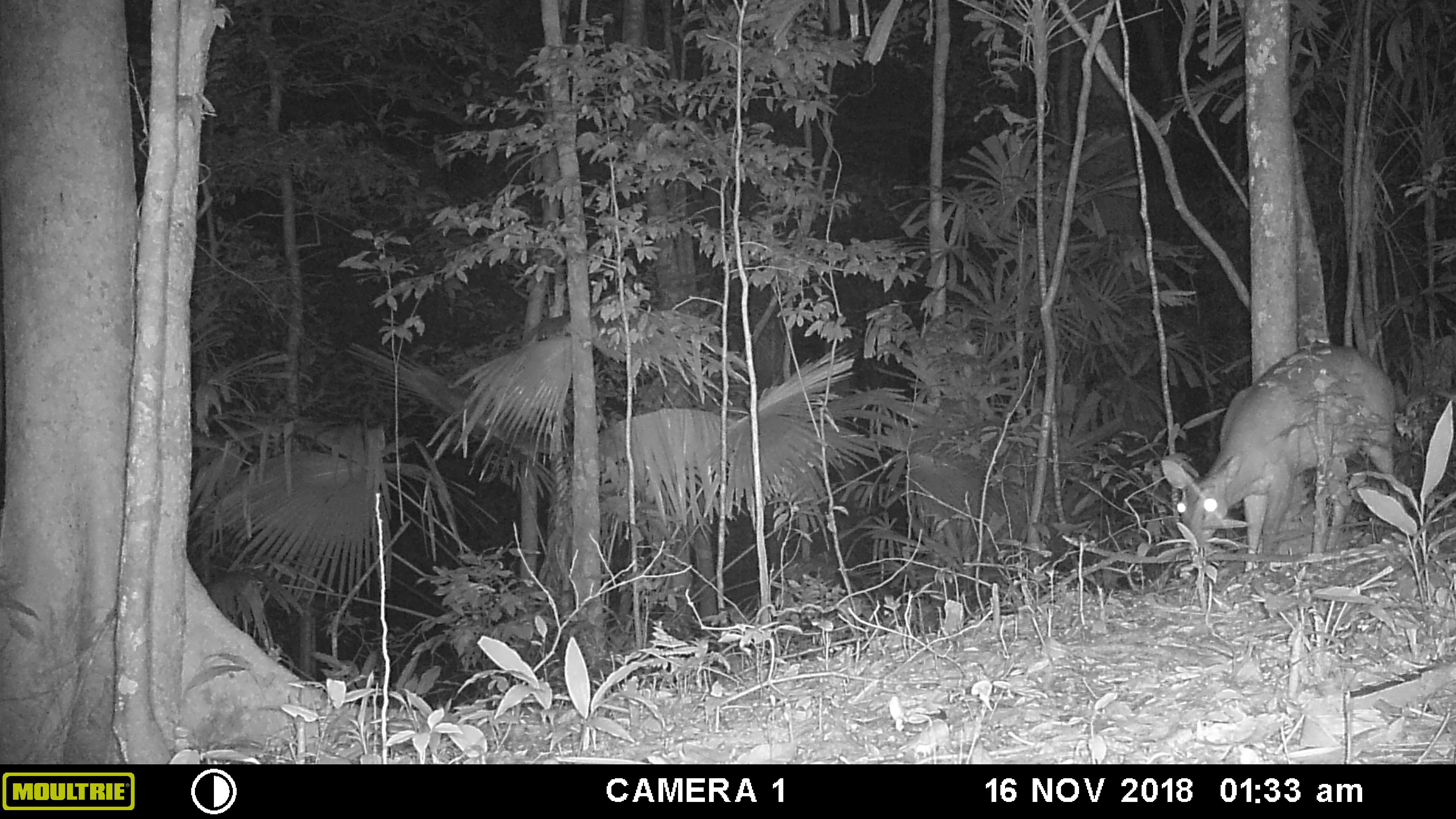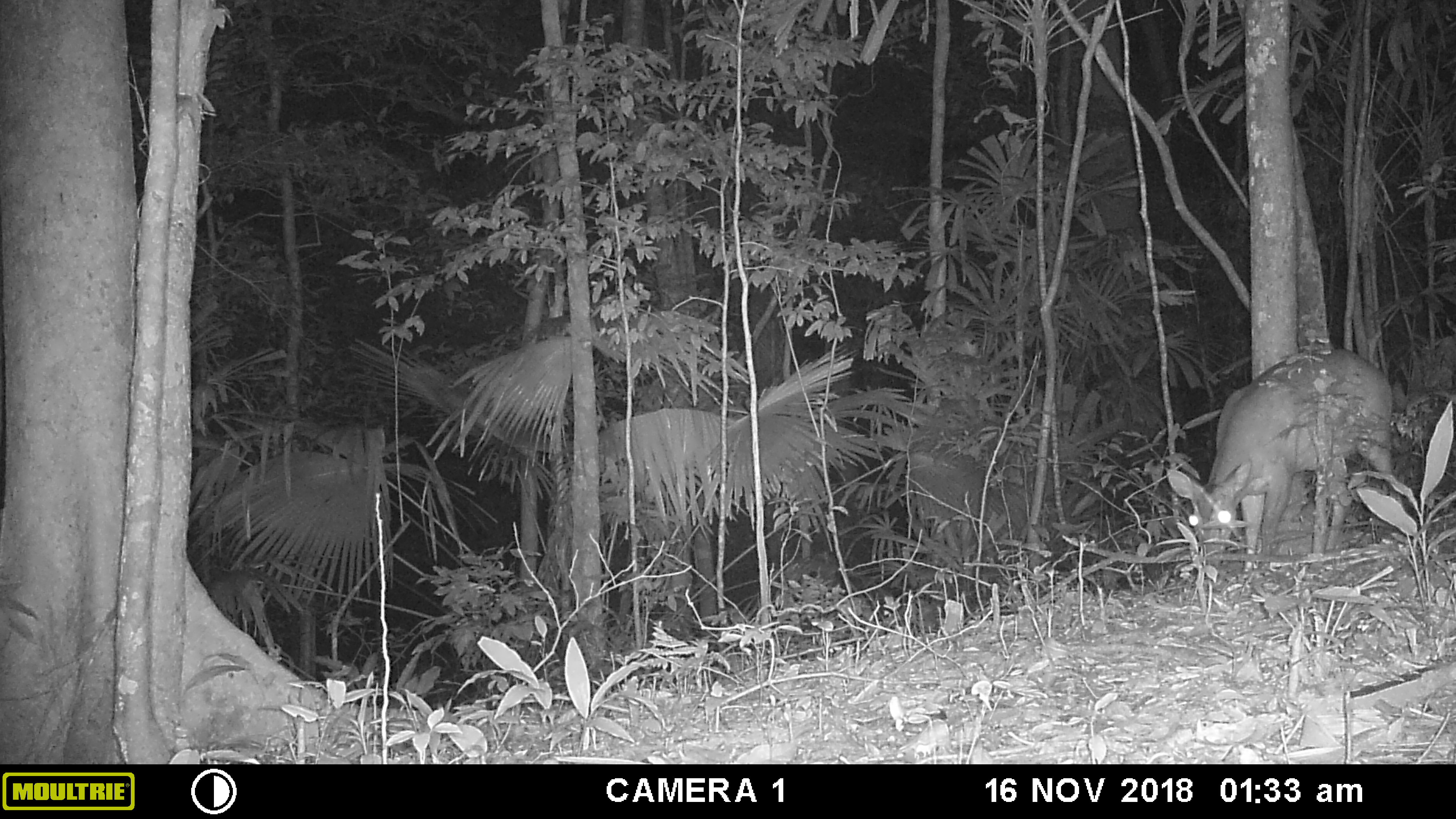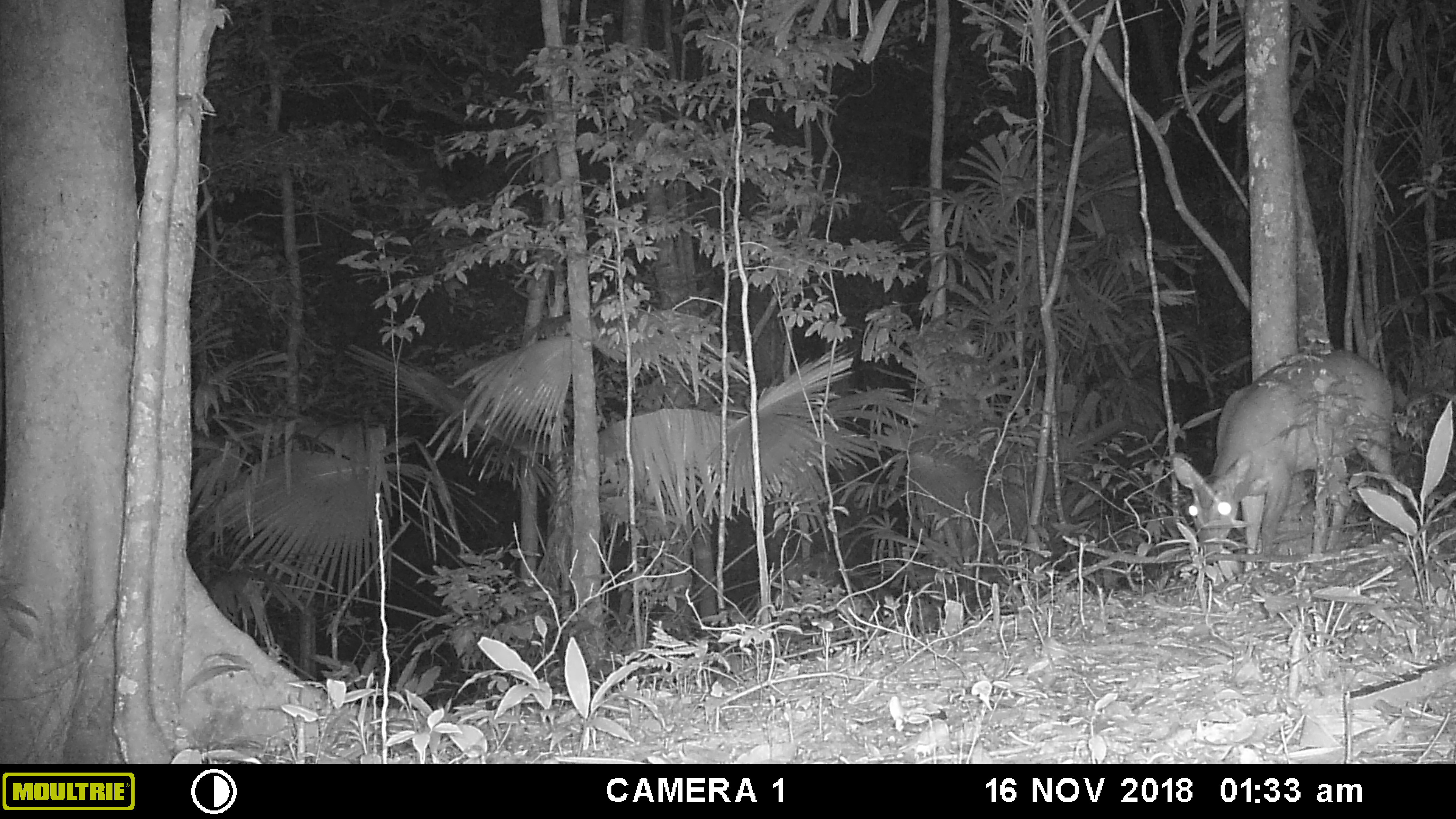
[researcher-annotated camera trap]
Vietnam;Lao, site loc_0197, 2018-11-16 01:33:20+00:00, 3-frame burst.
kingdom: Animalia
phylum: Chordata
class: Mammalia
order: Artiodactyla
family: Cervidae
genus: Muntiacus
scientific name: Muntiacus vuquangensis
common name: large-antlered muntjac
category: large antlered muntjac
Large antlered muntjac (large-antlered muntjac) (Muntiacus vuquangensis). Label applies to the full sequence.